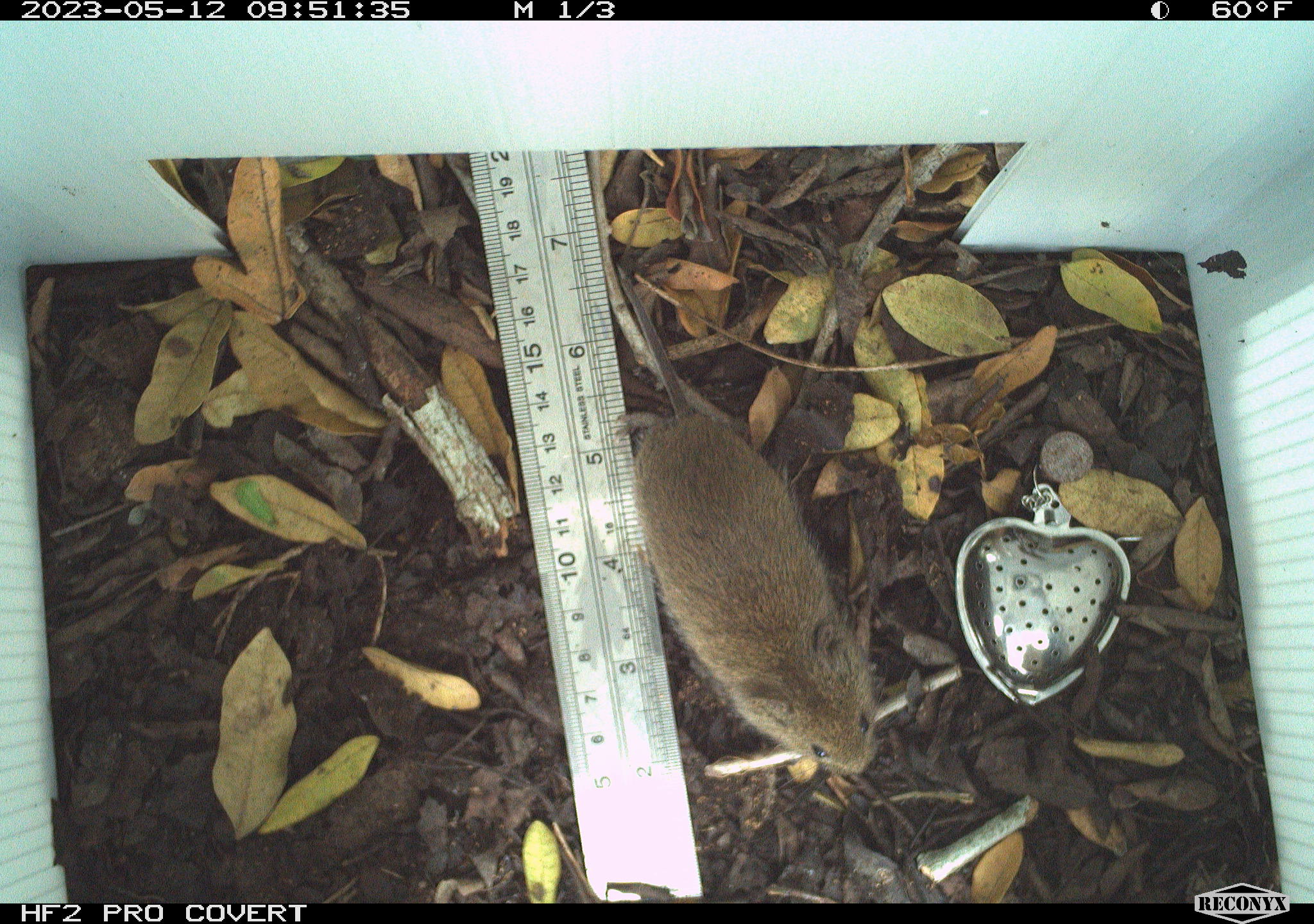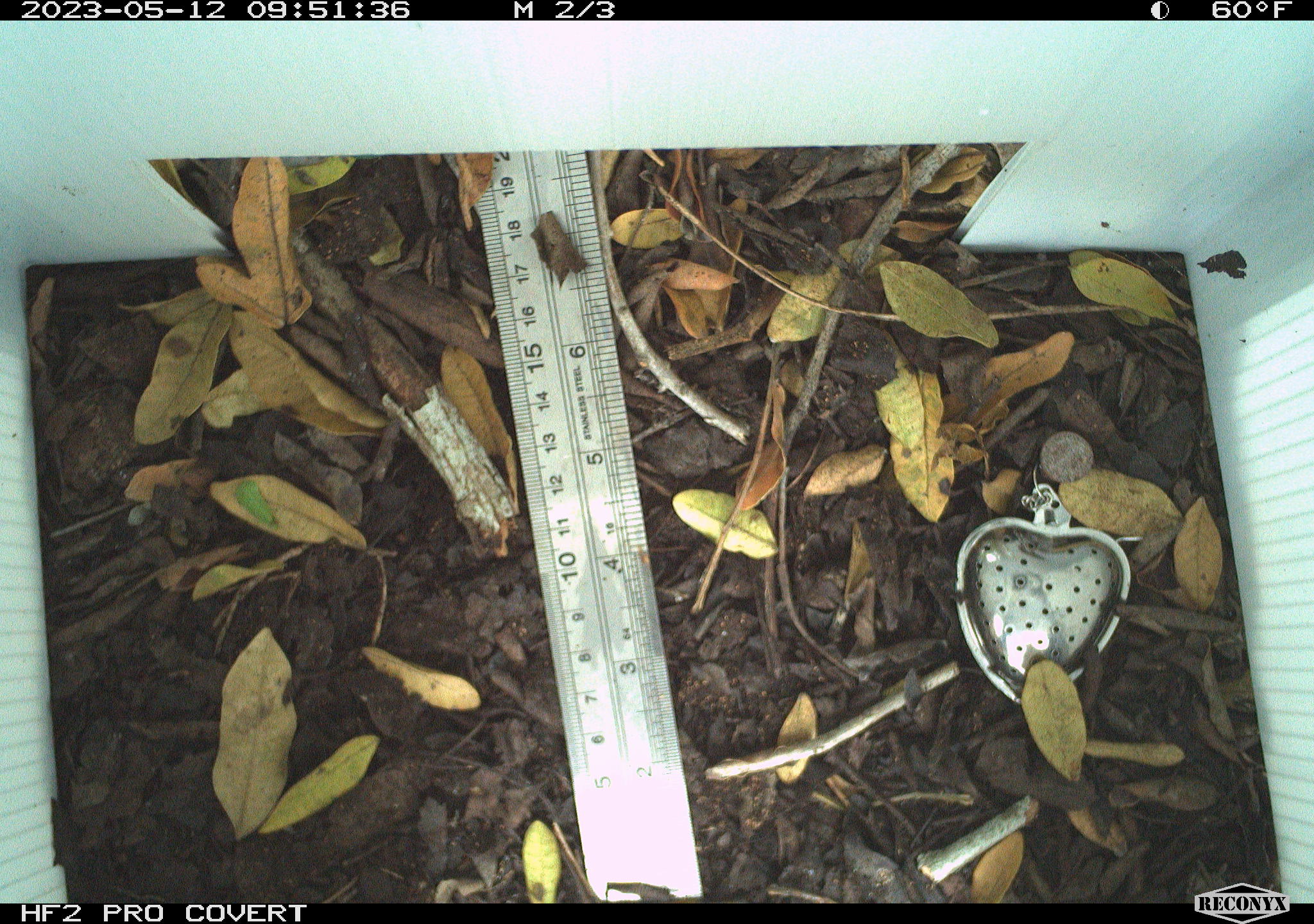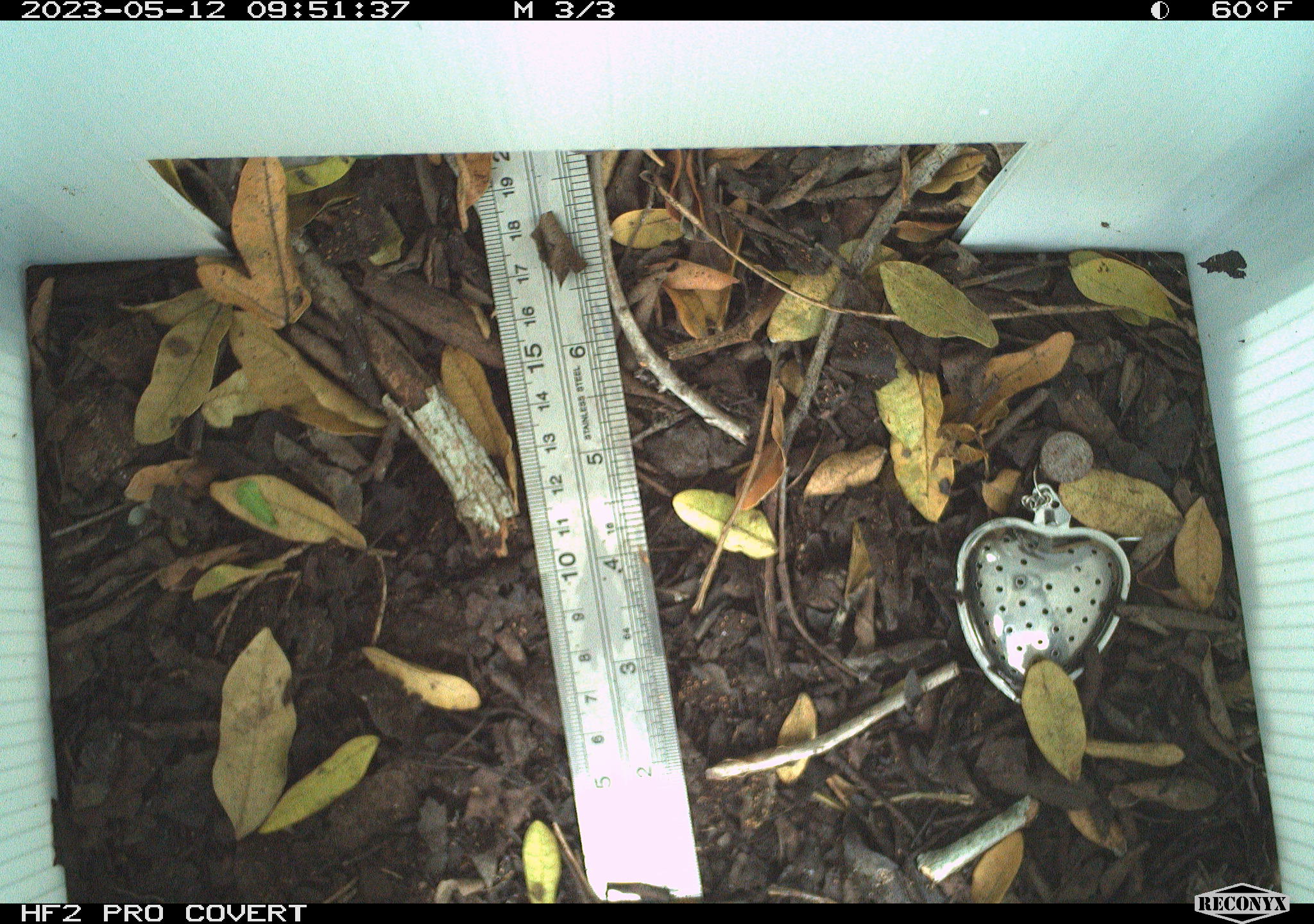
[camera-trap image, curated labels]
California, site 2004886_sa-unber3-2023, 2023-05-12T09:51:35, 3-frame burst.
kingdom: Animalia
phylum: Chordata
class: Mammalia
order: Rodentia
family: Cricetidae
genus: Microtus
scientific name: Microtus californicus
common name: california vole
California vole (Microtus californicus).